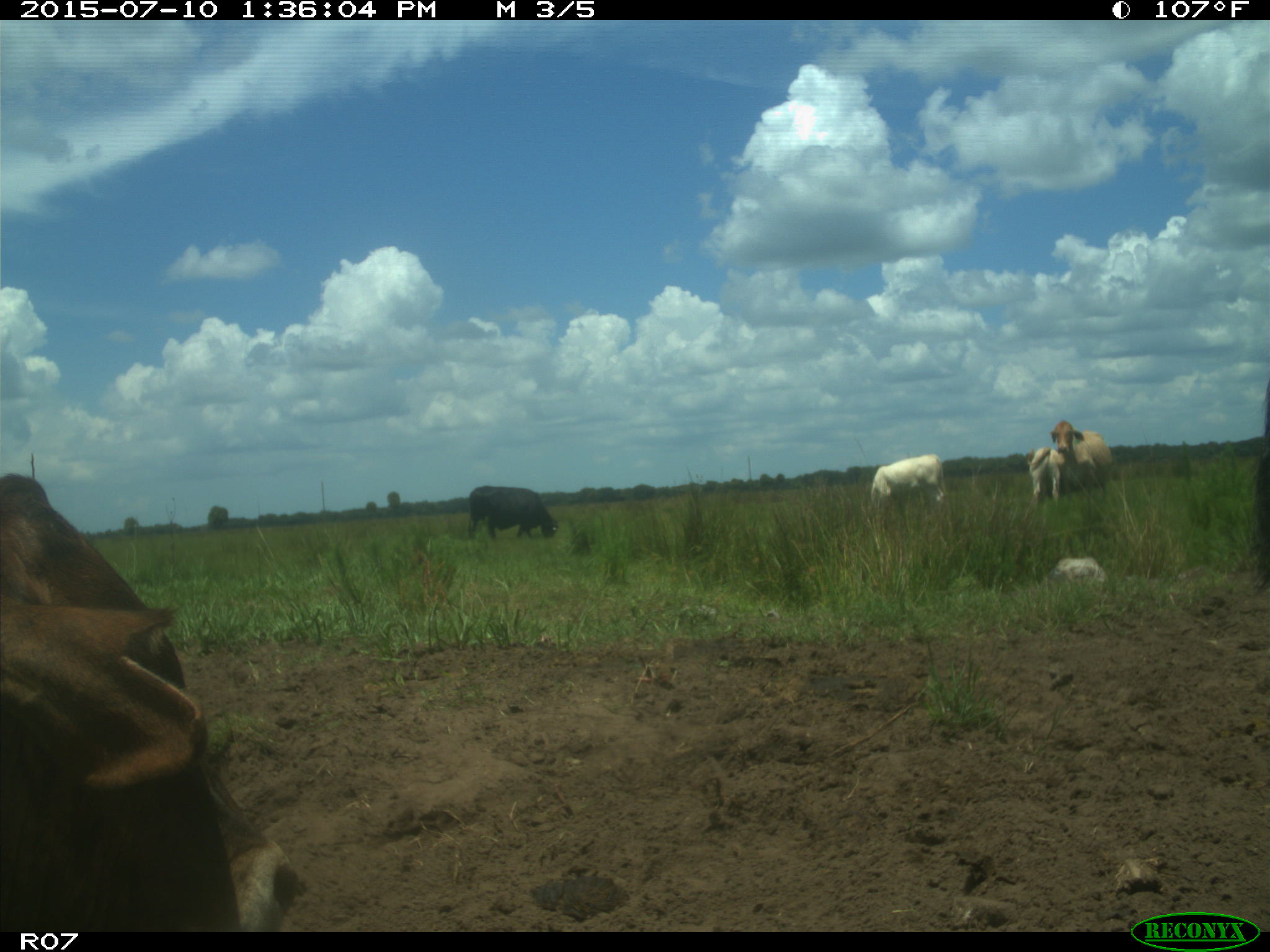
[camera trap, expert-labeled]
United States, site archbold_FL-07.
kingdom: Animalia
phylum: Chordata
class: Mammalia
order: Artiodactyla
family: Bovidae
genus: Bos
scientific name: Bos taurus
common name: domestic cow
Bos taurus (domestic cow).